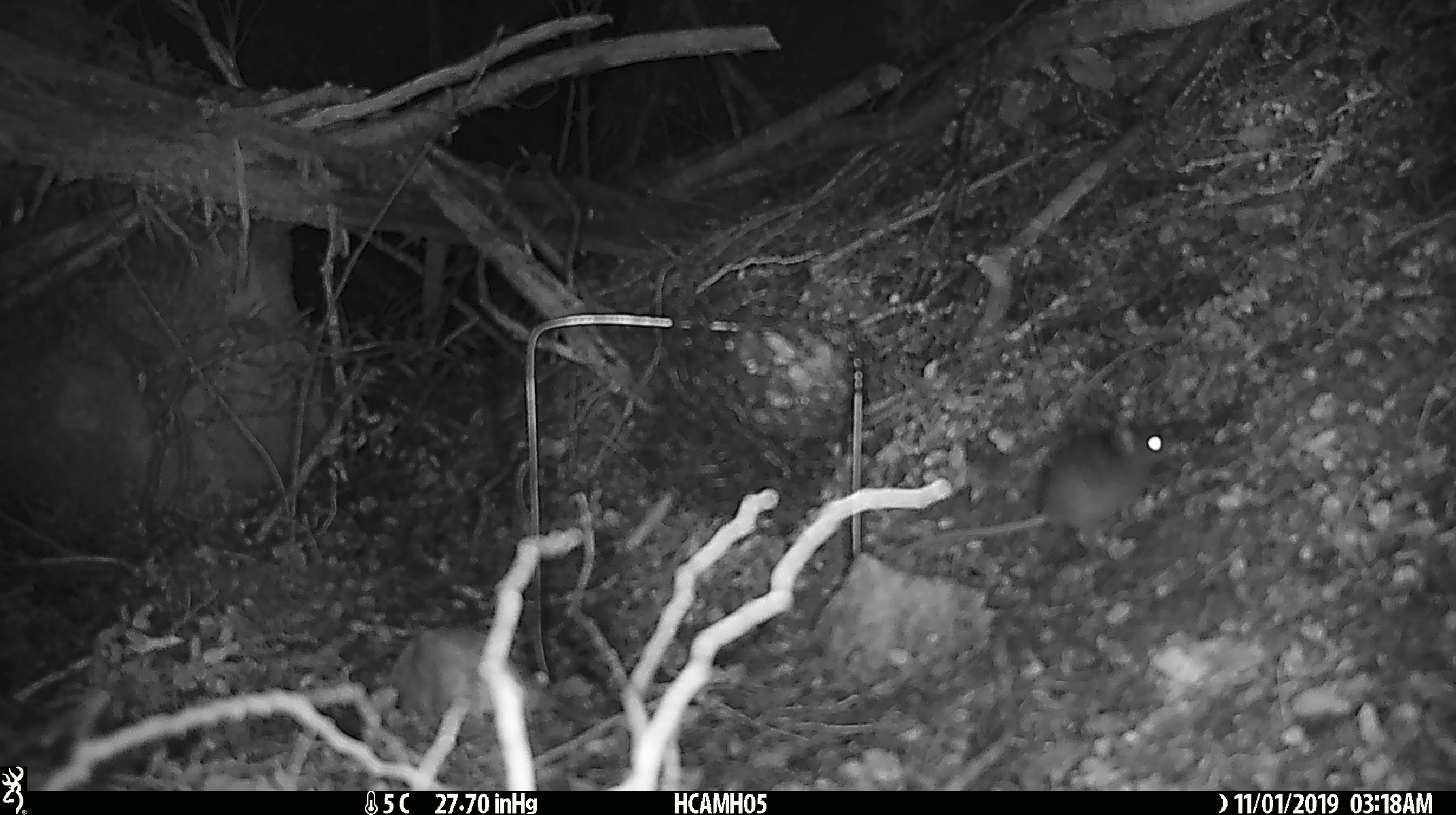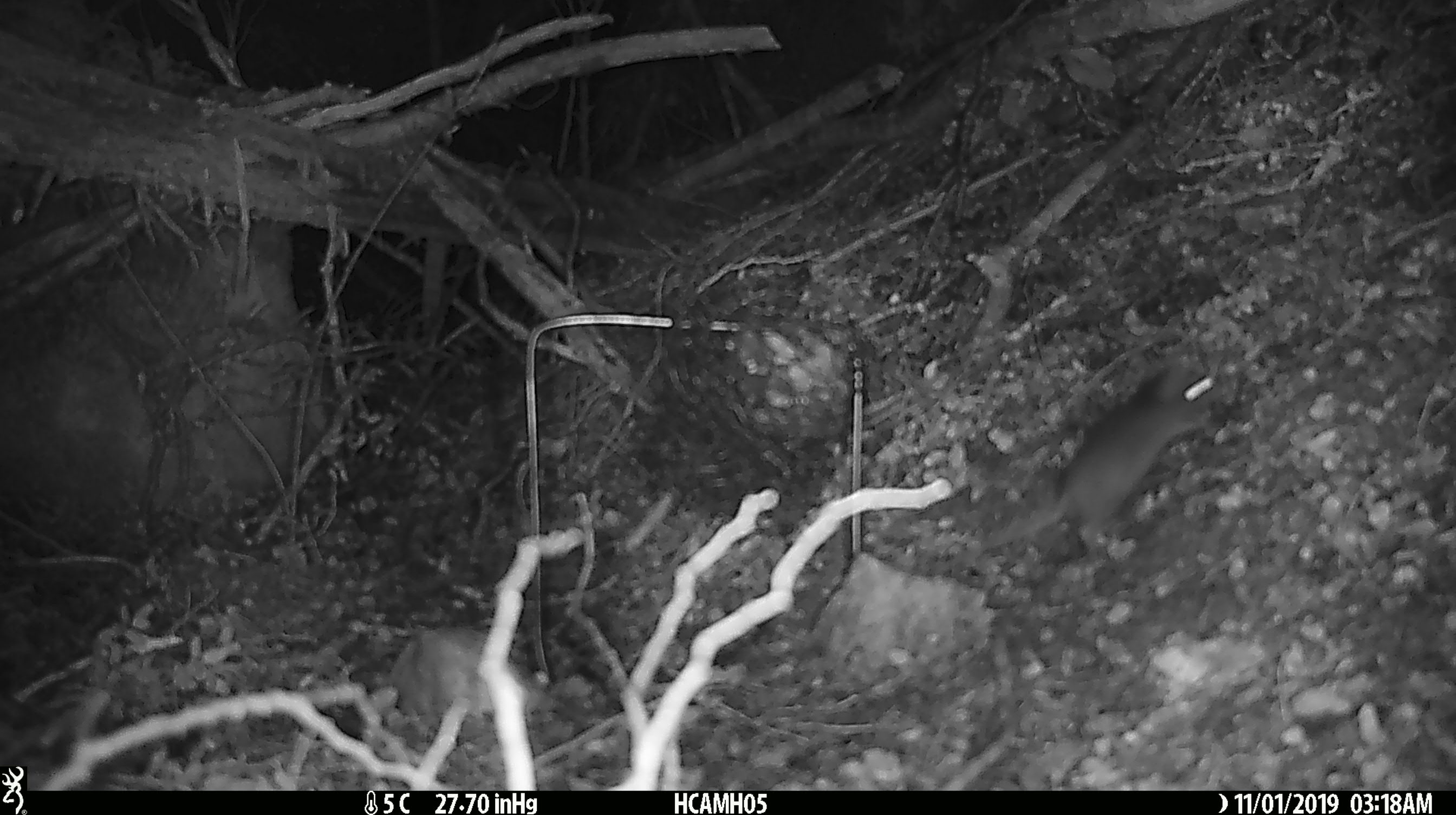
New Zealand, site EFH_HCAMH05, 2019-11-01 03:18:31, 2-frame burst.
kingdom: Animalia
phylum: Chordata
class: Mammalia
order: Rodentia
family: Muridae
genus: Mus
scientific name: Mus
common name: mouse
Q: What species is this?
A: Mouse (Mus).